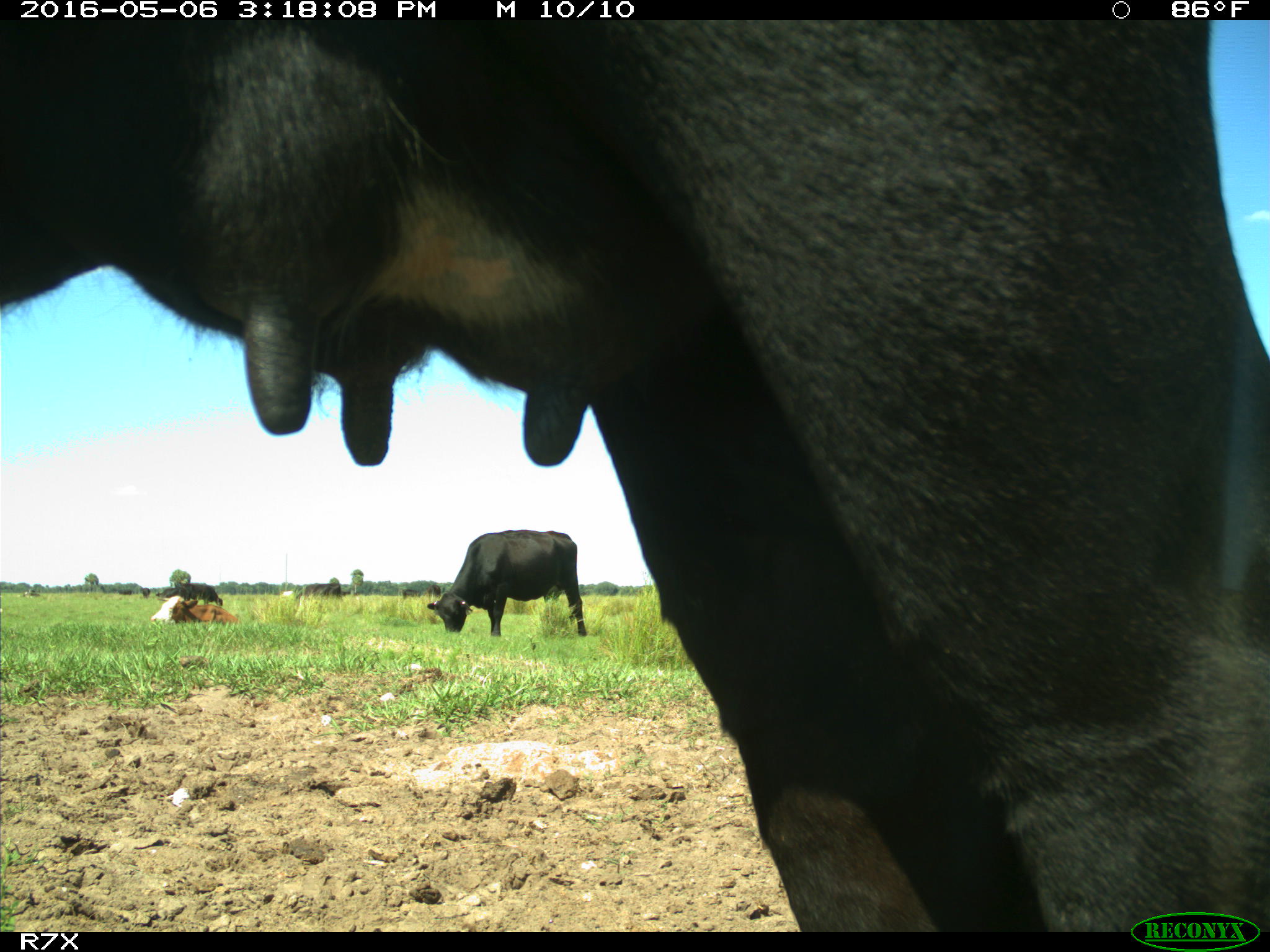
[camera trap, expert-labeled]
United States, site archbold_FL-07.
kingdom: Animalia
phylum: Chordata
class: Mammalia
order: Artiodactyla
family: Bovidae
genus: Bos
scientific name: Bos taurus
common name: domestic cow